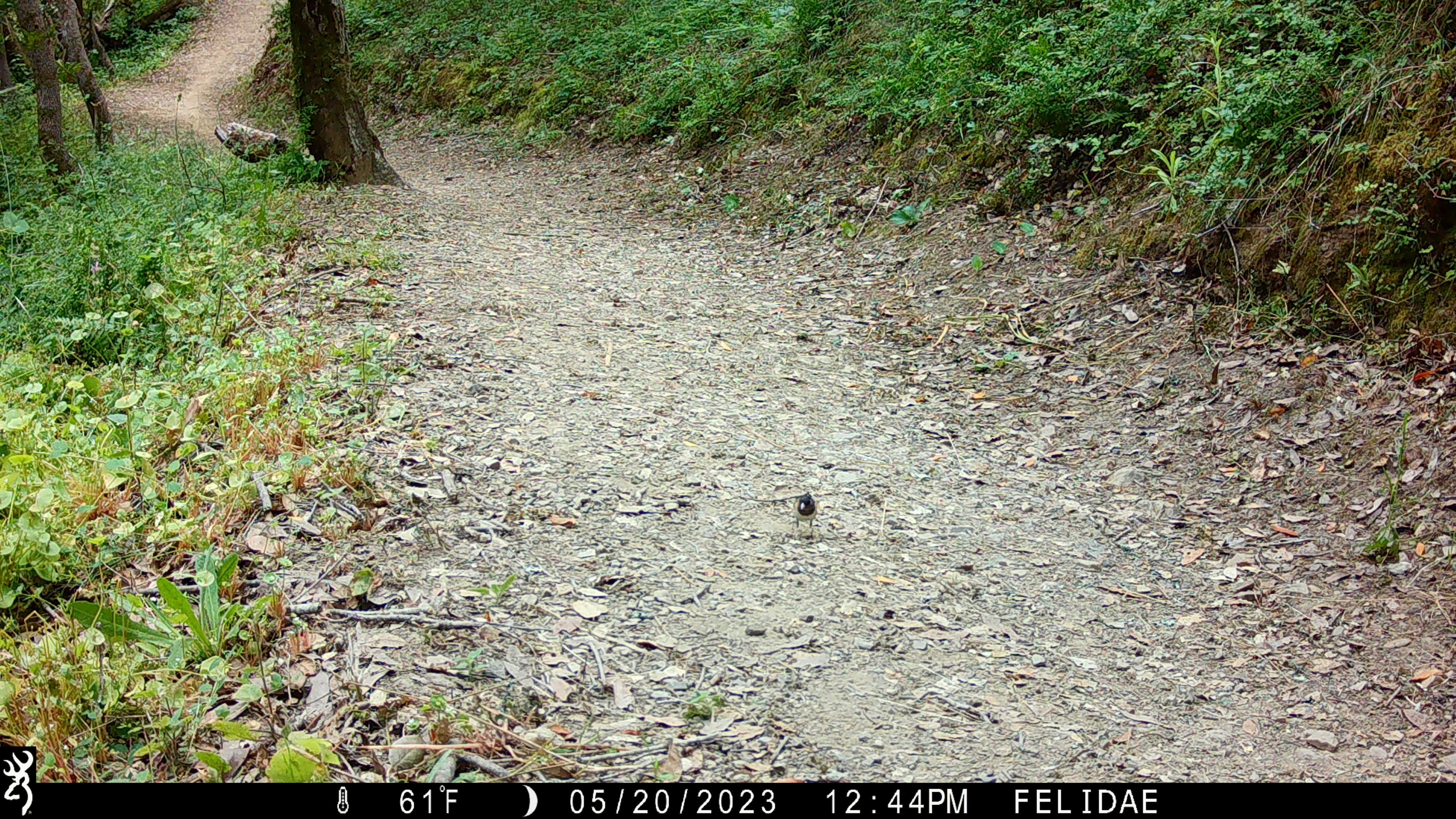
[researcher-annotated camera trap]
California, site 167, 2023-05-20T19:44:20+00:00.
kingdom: Animalia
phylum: Chordata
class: Aves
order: Passeriformes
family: Passerellidae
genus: Junco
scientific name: Junco hyemalis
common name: dark-eyed junco